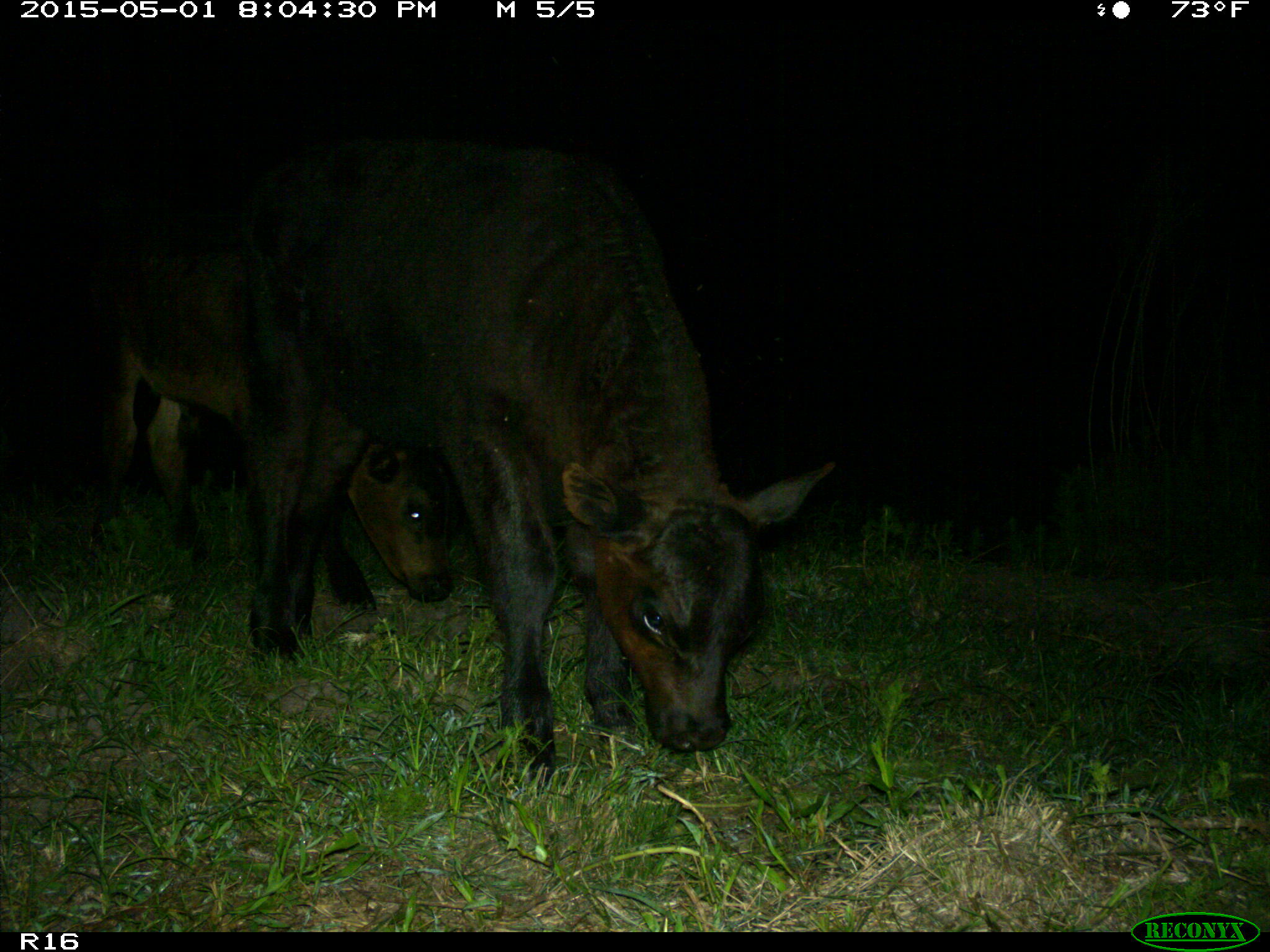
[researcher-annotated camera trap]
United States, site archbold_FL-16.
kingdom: Animalia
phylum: Chordata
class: Mammalia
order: Artiodactyla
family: Bovidae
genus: Bos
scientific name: Bos taurus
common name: domestic cow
Bos taurus (domestic cow).